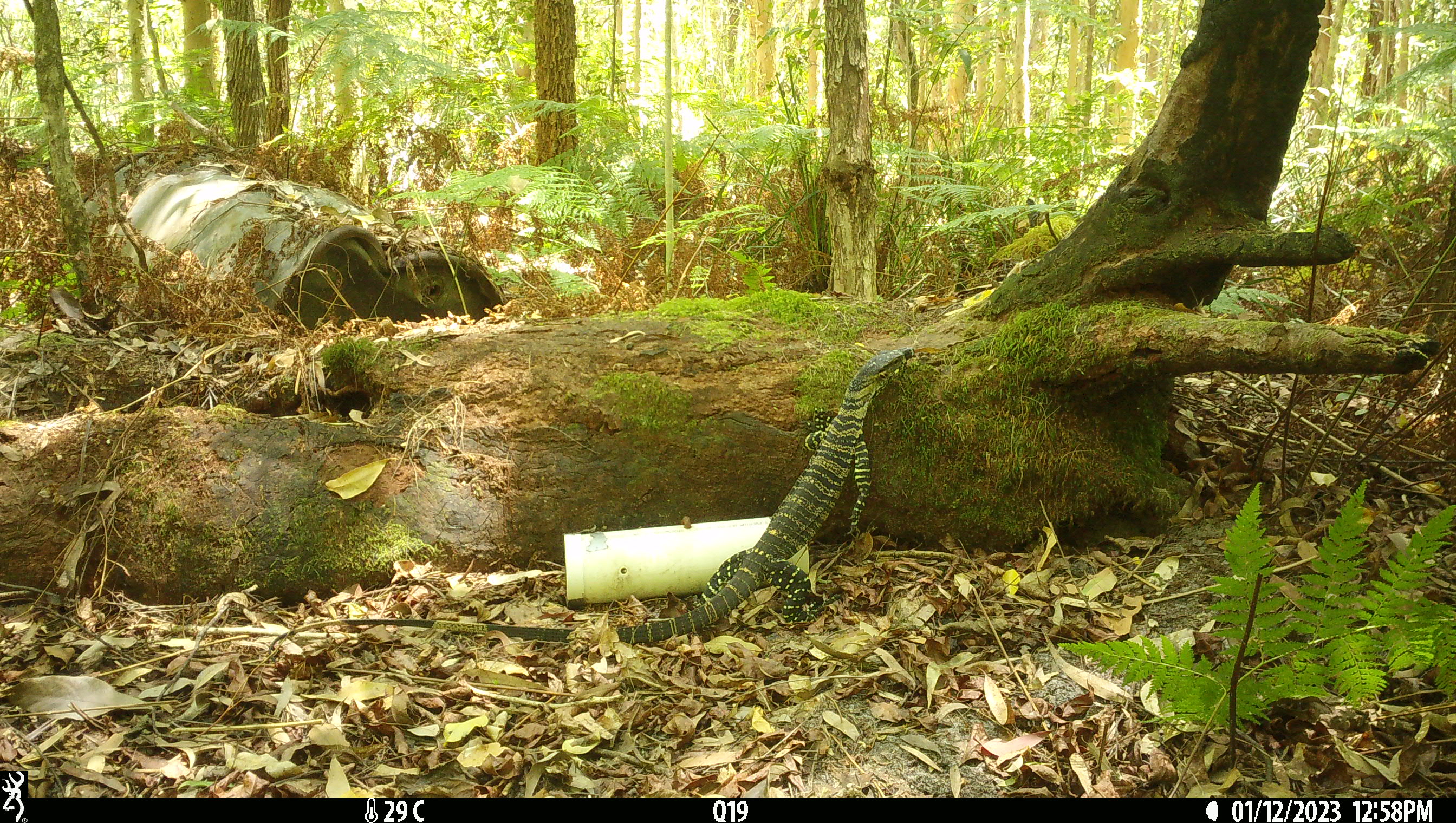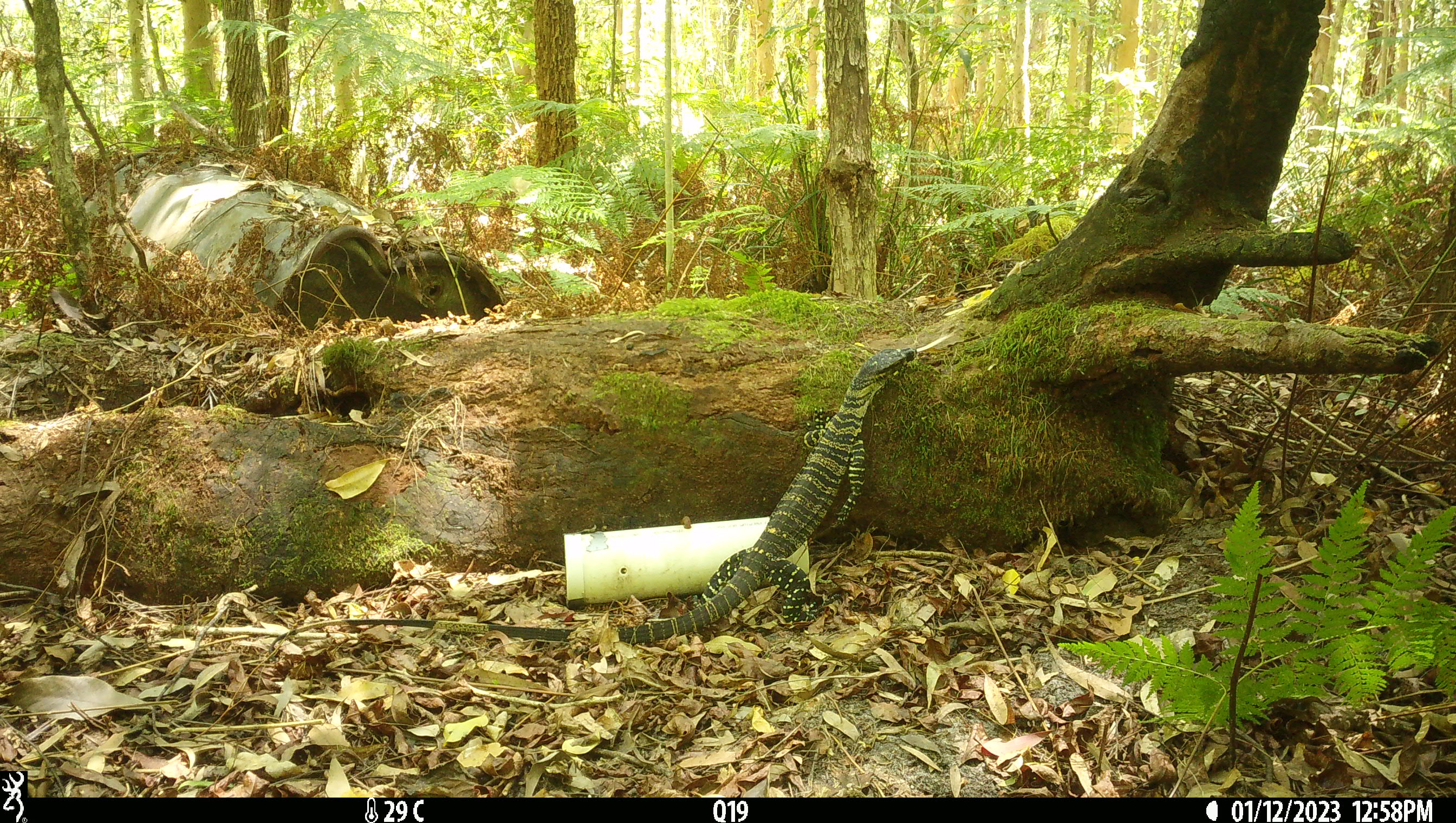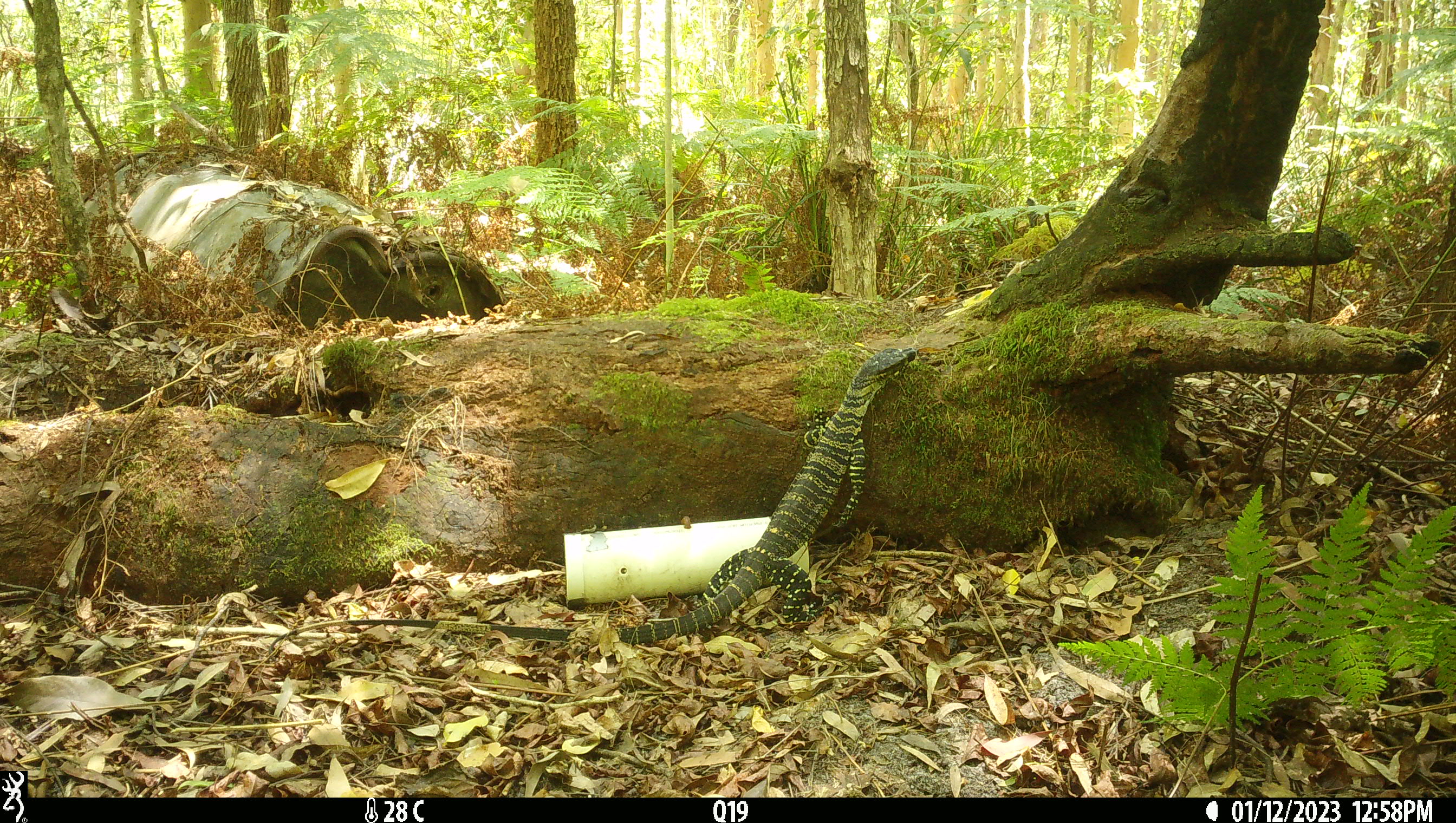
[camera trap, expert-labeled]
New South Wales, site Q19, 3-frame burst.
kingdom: Animalia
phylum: Chordata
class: Reptilia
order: Squamata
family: Varanidae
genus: Varanus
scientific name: Varanus varius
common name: lace monitor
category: goanna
Goanna (lace monitor) (Varanus varius).